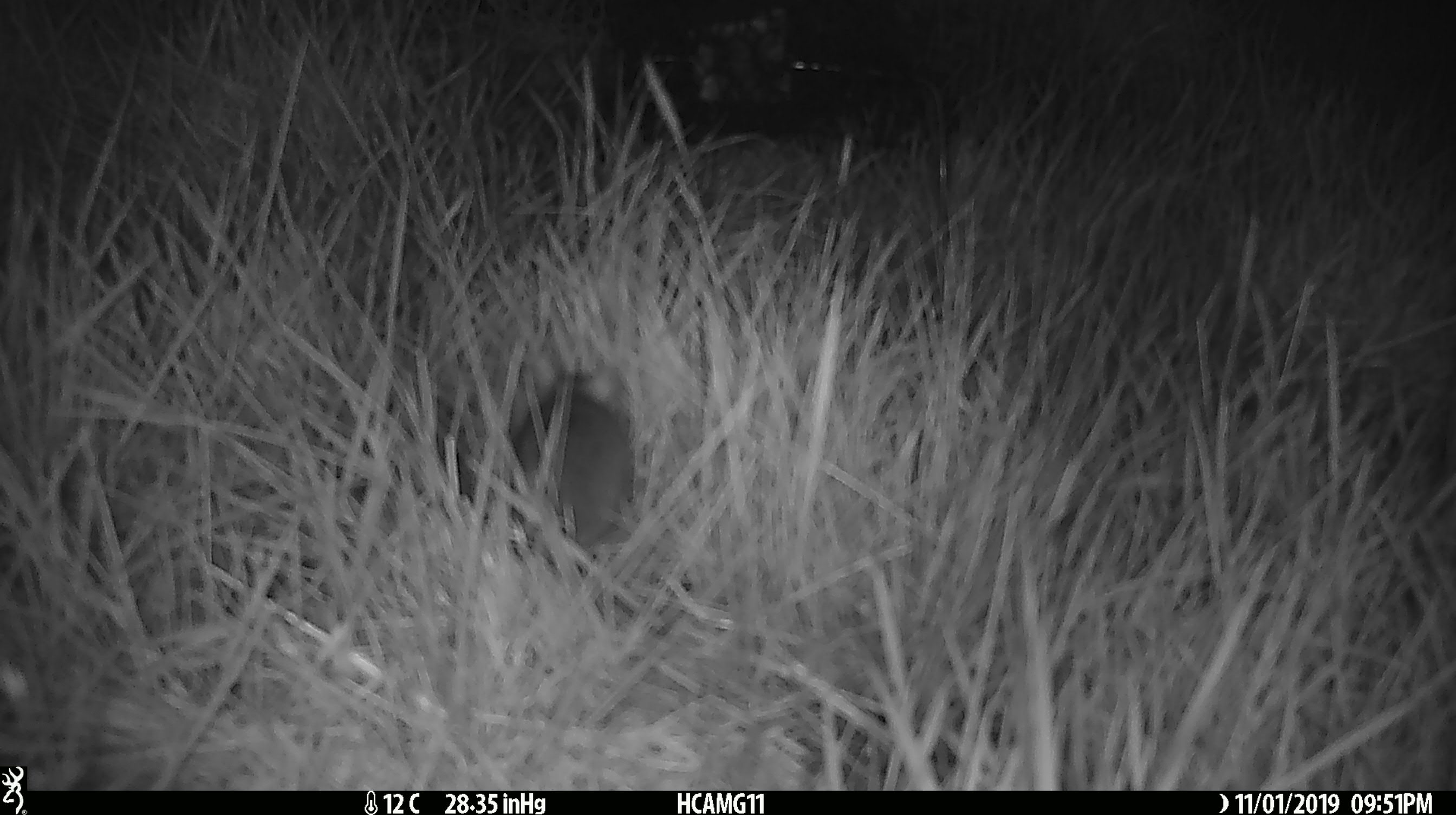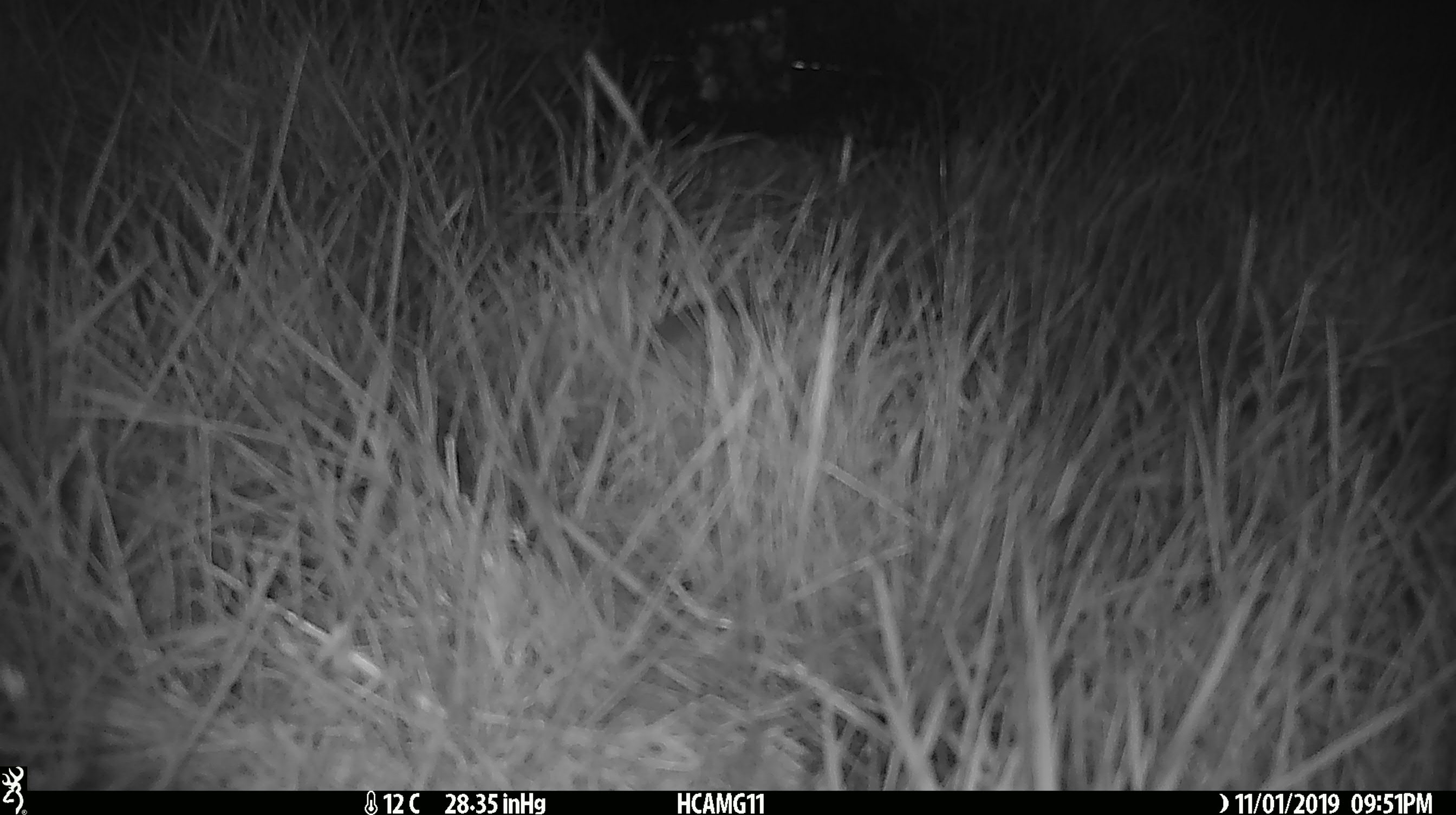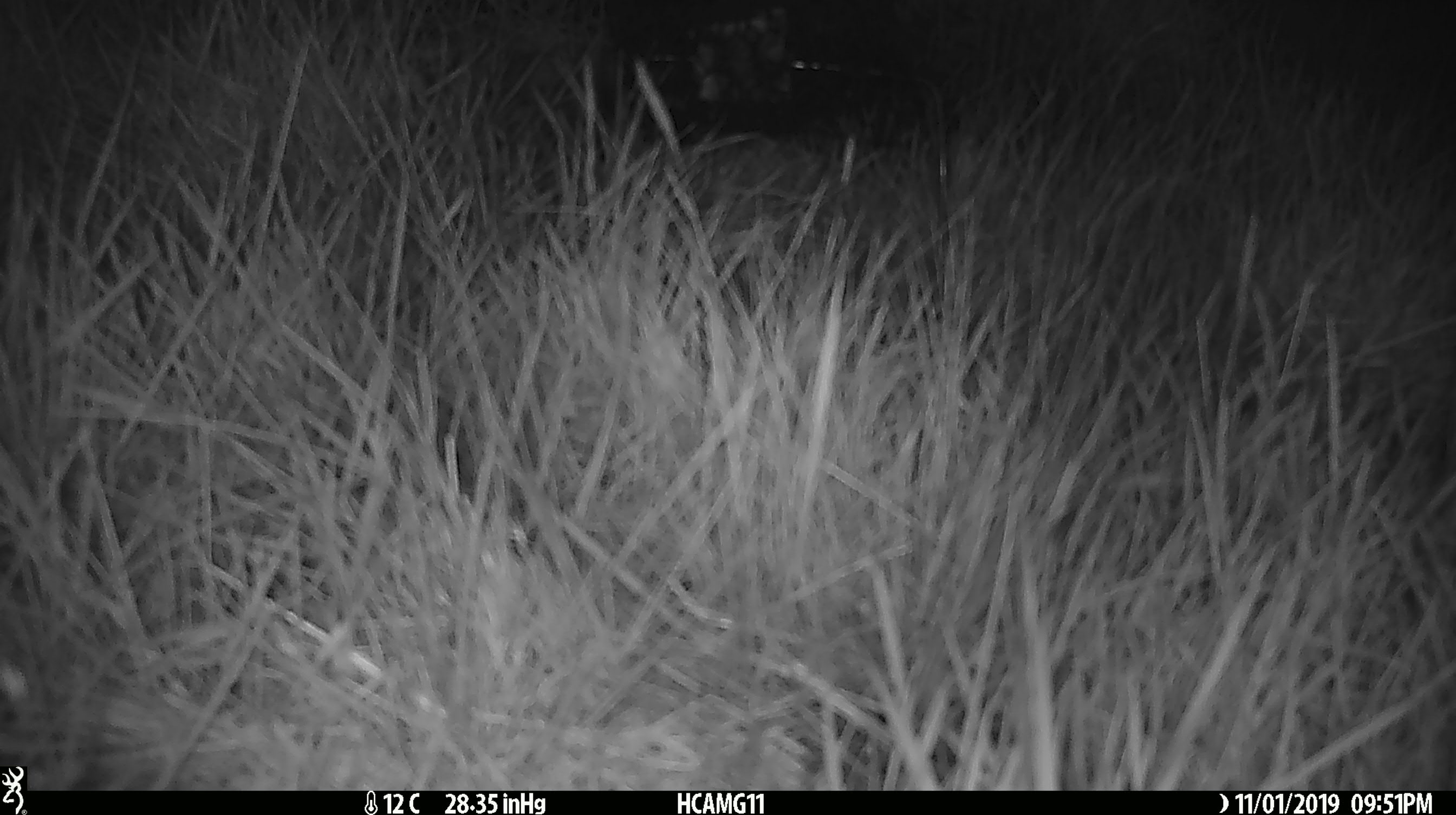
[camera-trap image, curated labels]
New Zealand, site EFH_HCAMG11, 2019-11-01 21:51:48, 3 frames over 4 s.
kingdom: Animalia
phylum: Chordata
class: Mammalia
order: Rodentia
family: Muridae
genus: Mus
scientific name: Mus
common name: mouse